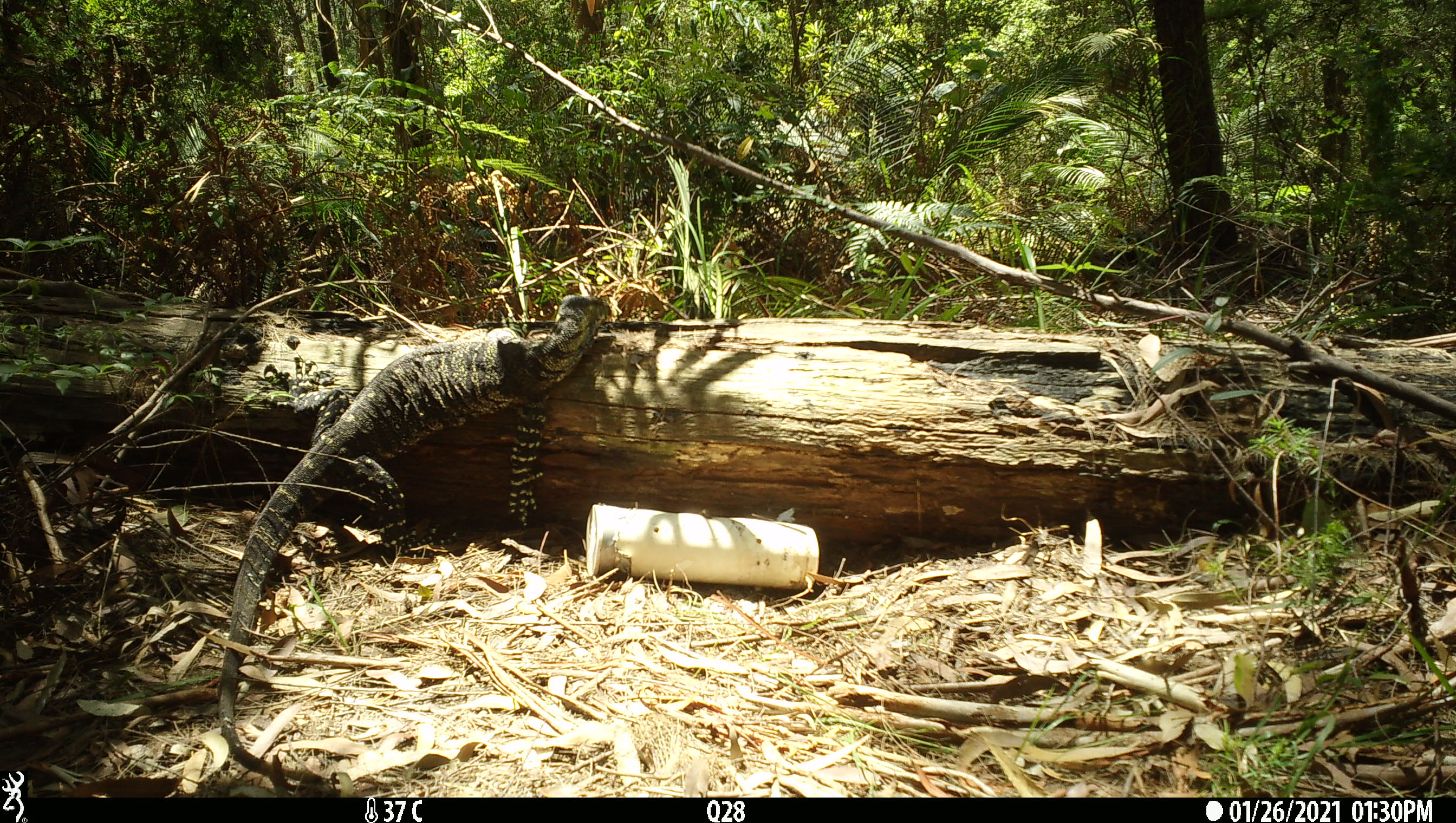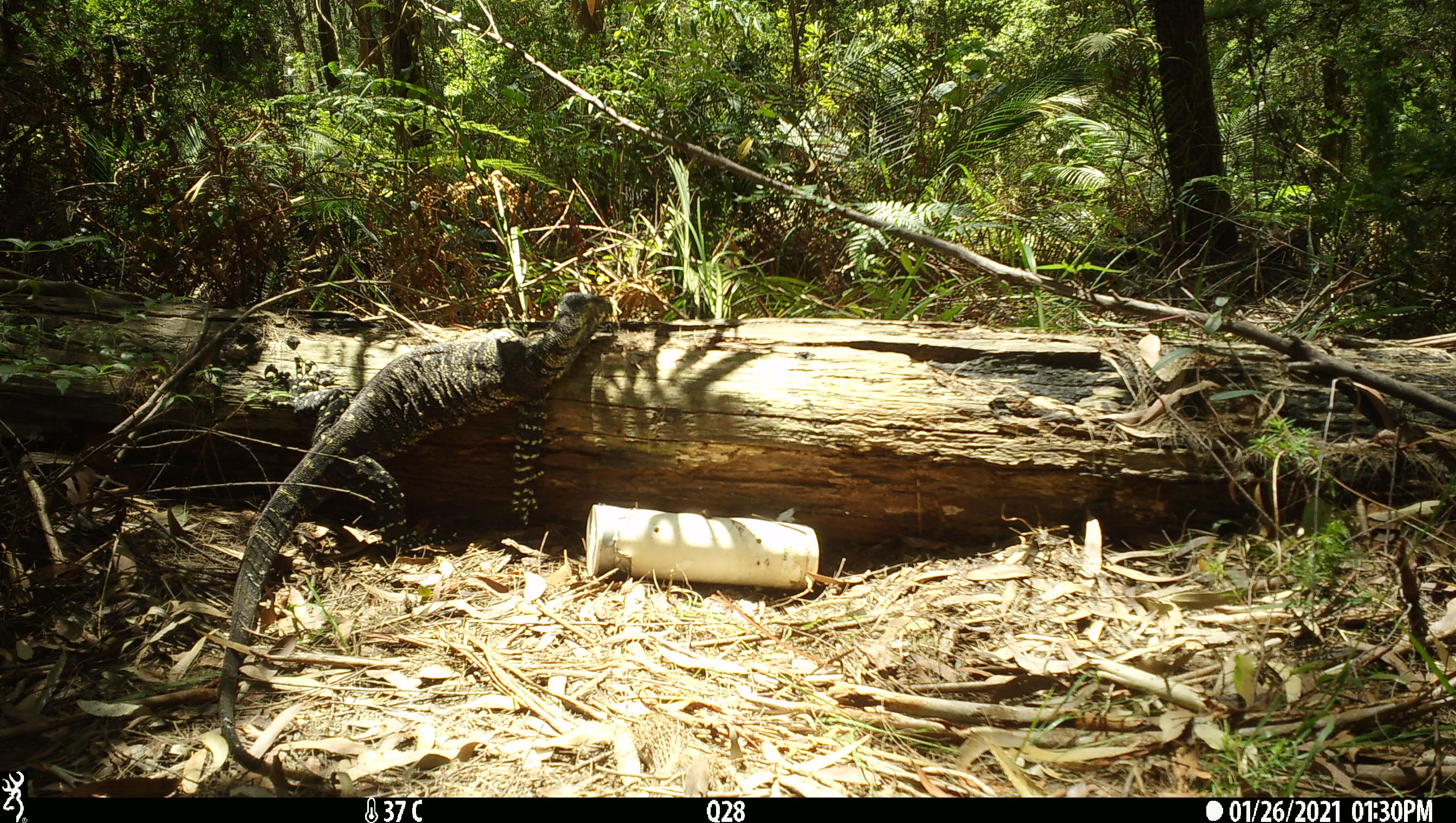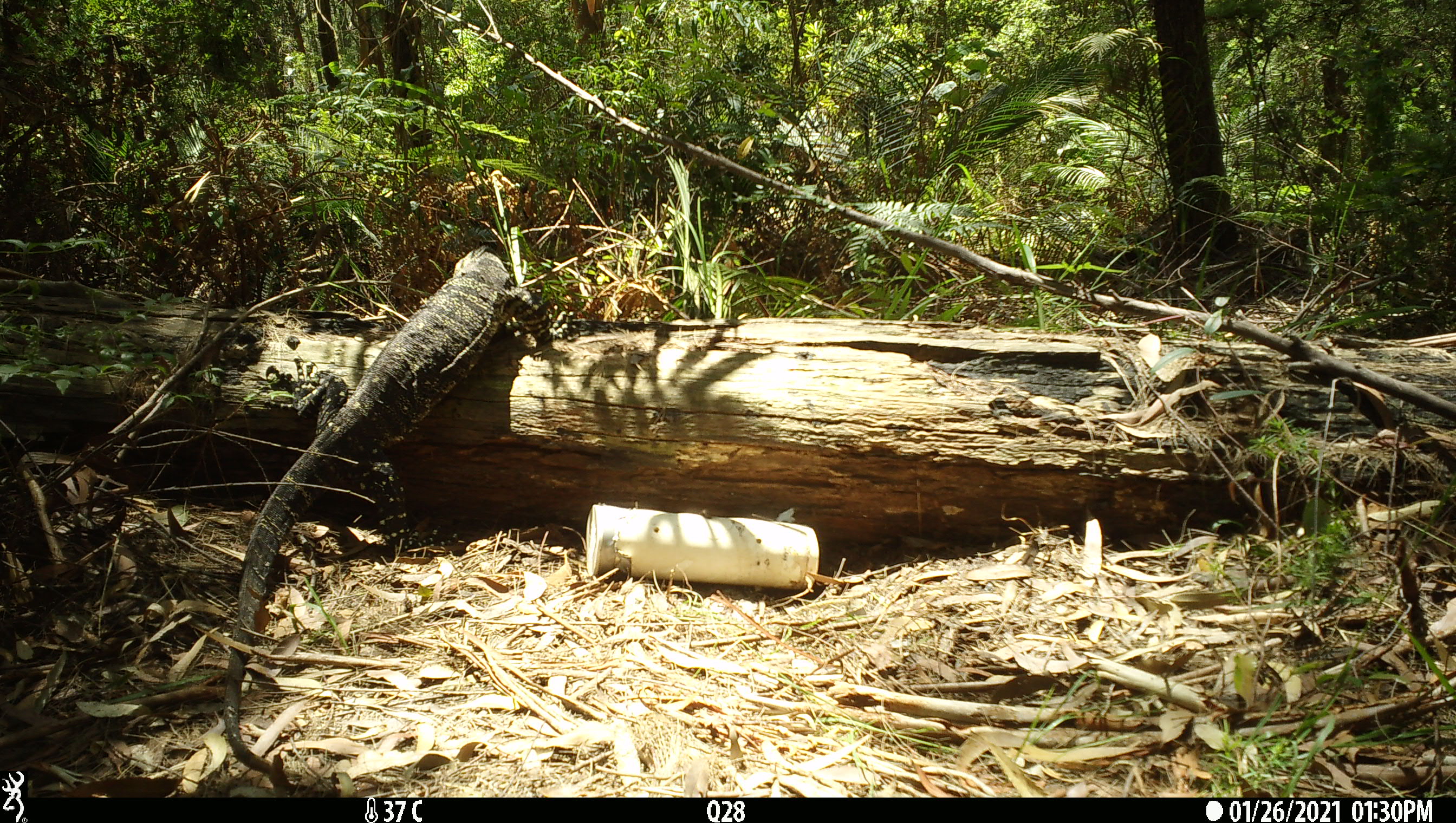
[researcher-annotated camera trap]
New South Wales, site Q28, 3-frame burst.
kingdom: Animalia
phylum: Chordata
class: Reptilia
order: Squamata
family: Varanidae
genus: Varanus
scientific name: Varanus varius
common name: lace monitor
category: goanna